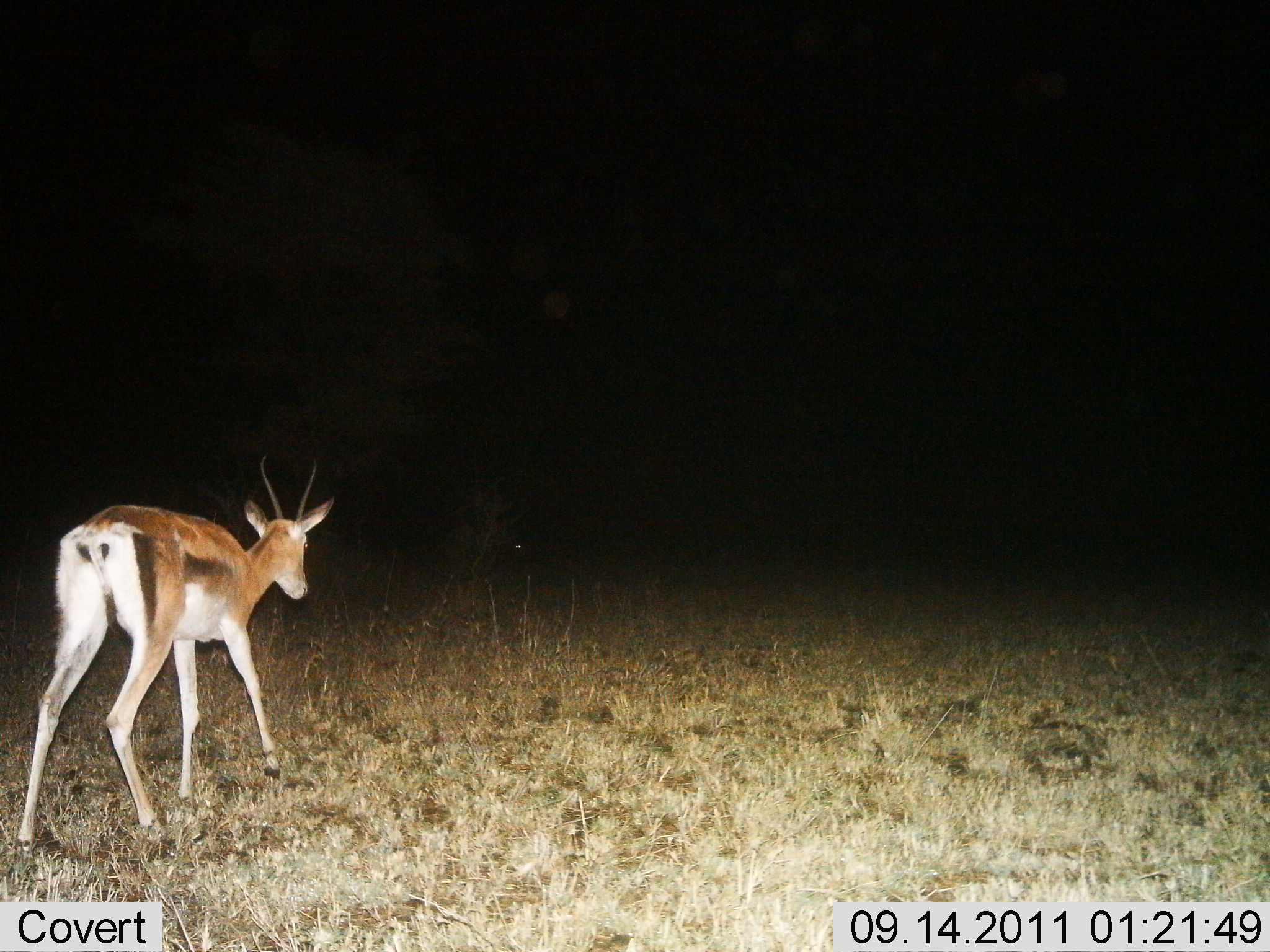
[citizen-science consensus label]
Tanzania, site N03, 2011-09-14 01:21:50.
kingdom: Animalia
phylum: Chordata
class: Mammalia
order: Artiodactyla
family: Bovidae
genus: Eudorcas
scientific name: Eudorcas thomsonii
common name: thomson's gazelle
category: gazellethomsons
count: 1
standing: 71%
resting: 0%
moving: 35%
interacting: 0%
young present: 0%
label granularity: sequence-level